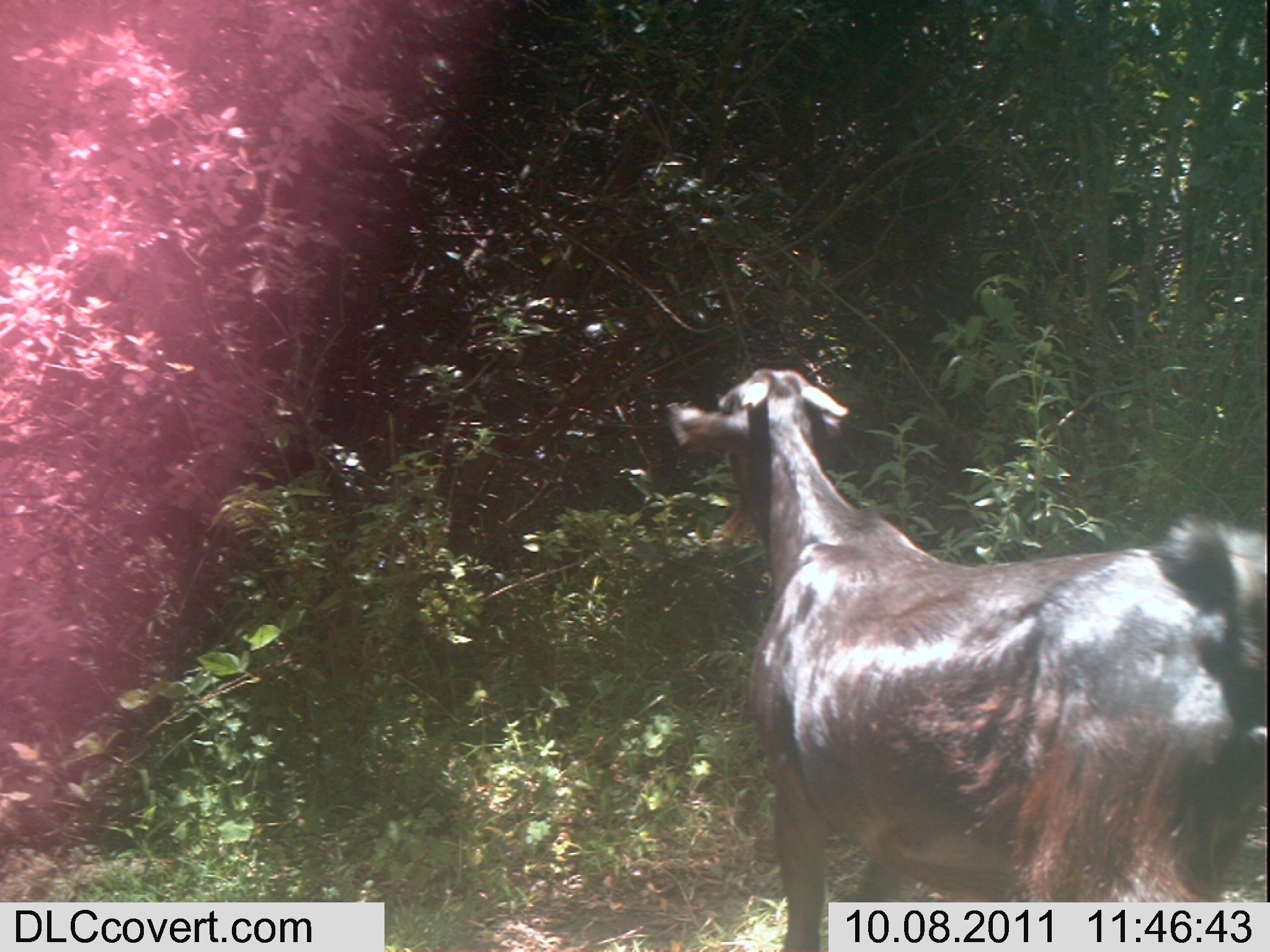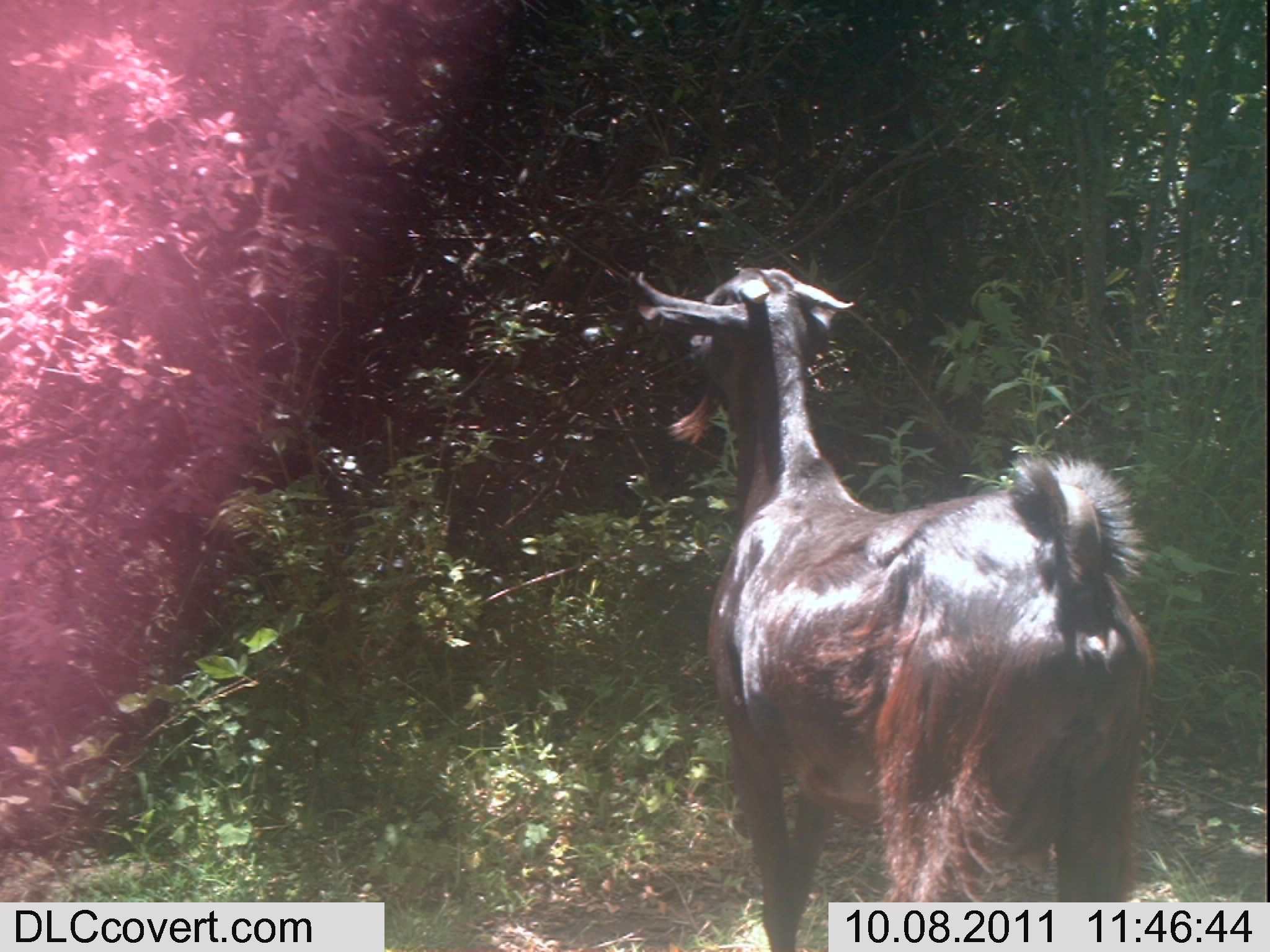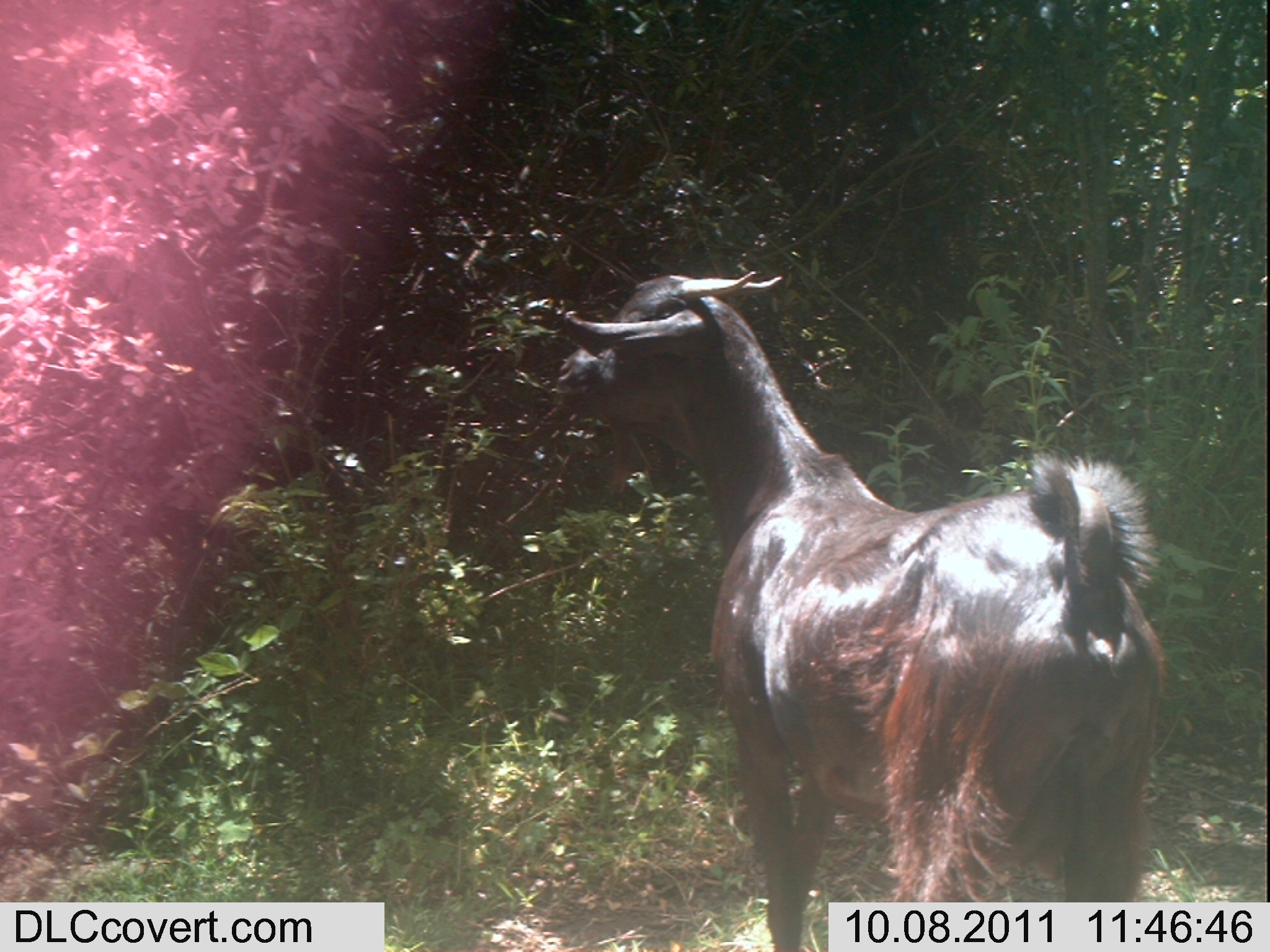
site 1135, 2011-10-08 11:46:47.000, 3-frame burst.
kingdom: Animalia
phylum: Chordata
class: Mammalia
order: Artiodactyla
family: Bovidae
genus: Capra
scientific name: Capra aegagrus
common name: wild goat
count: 1